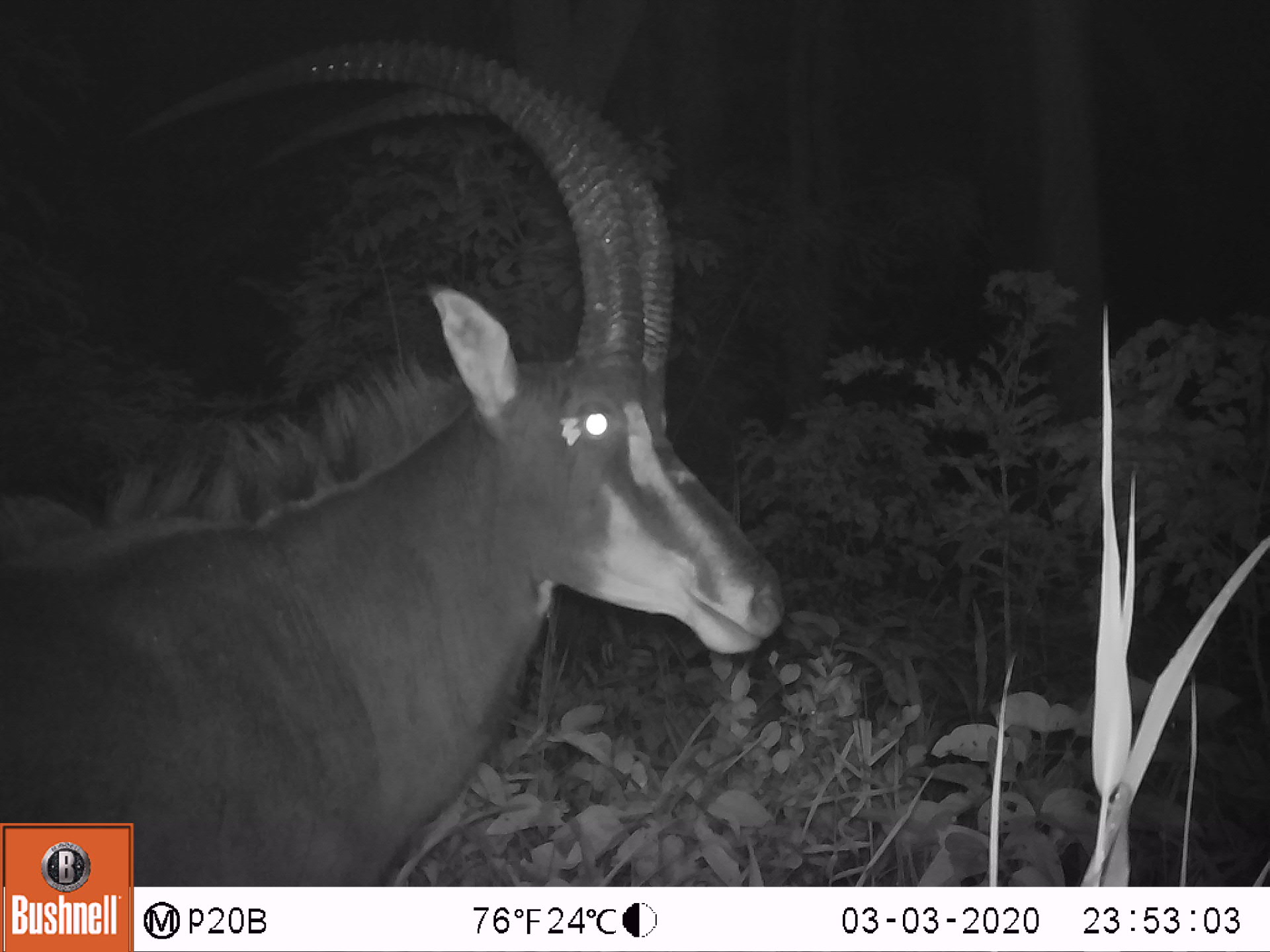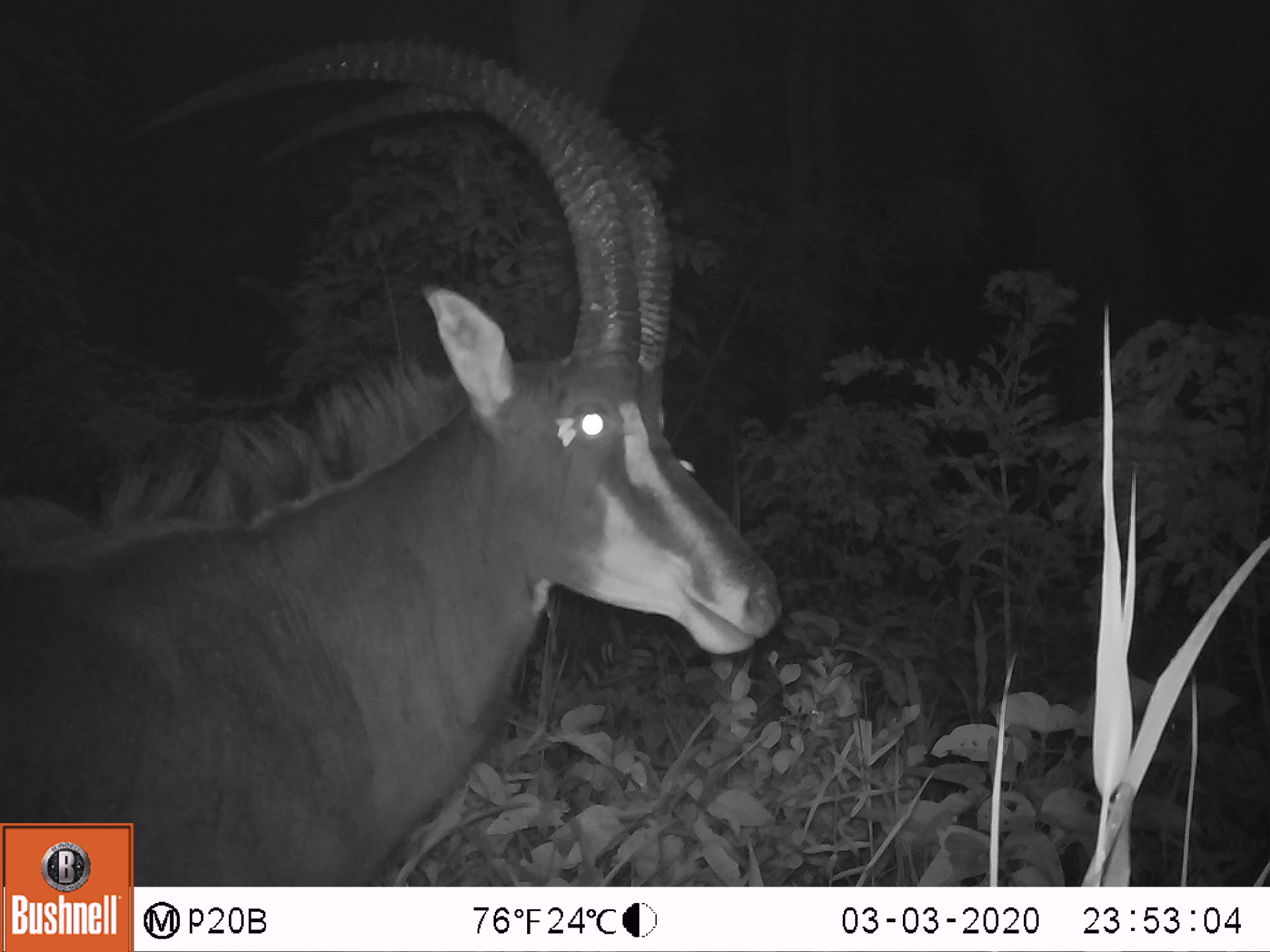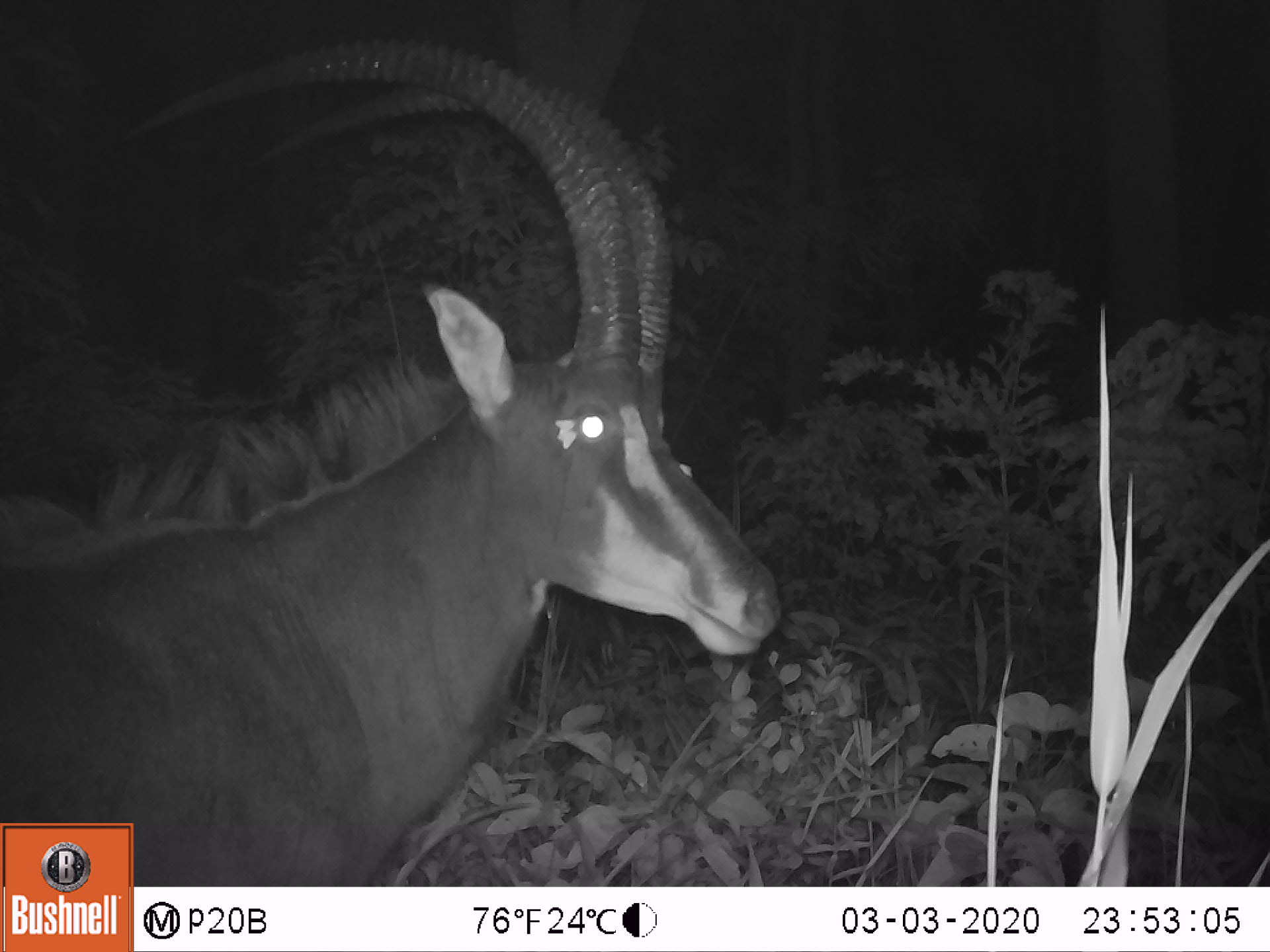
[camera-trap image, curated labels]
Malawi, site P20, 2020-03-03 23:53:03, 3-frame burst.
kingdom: Animalia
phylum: Chordata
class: Mammalia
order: Artiodactyla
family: Bovidae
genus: Hippotragus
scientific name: Hippotragus niger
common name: sable antelope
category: sable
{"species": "sable (sable antelope) (Hippotragus niger)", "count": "1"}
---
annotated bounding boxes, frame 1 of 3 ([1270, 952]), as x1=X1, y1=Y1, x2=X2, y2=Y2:
sable: x1=3, y1=25, x2=782, y2=818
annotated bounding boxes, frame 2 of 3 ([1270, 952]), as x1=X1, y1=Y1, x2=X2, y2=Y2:
sable: x1=2, y1=27, x2=789, y2=819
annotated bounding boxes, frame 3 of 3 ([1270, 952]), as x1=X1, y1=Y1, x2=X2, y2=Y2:
sable: x1=7, y1=33, x2=787, y2=818